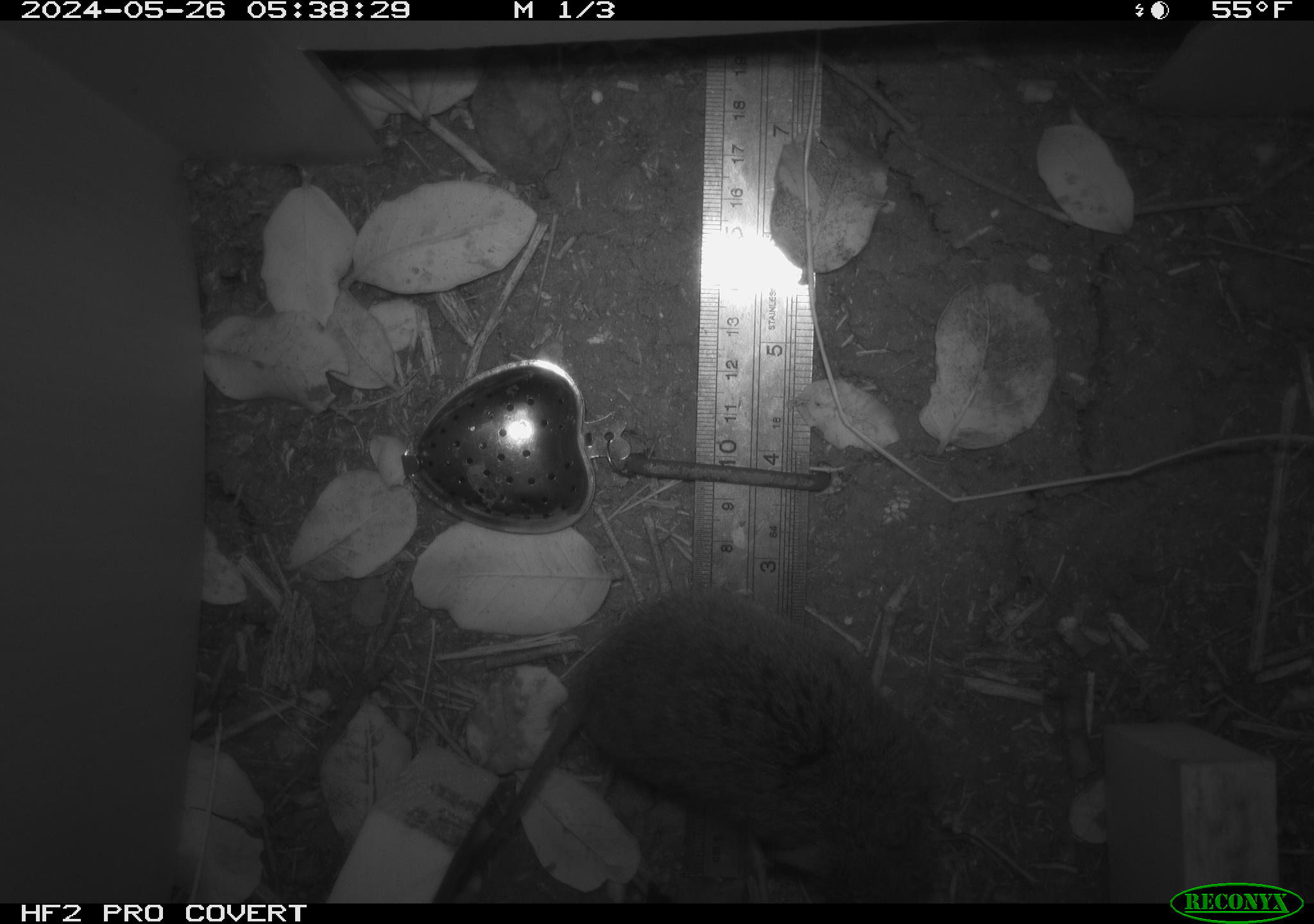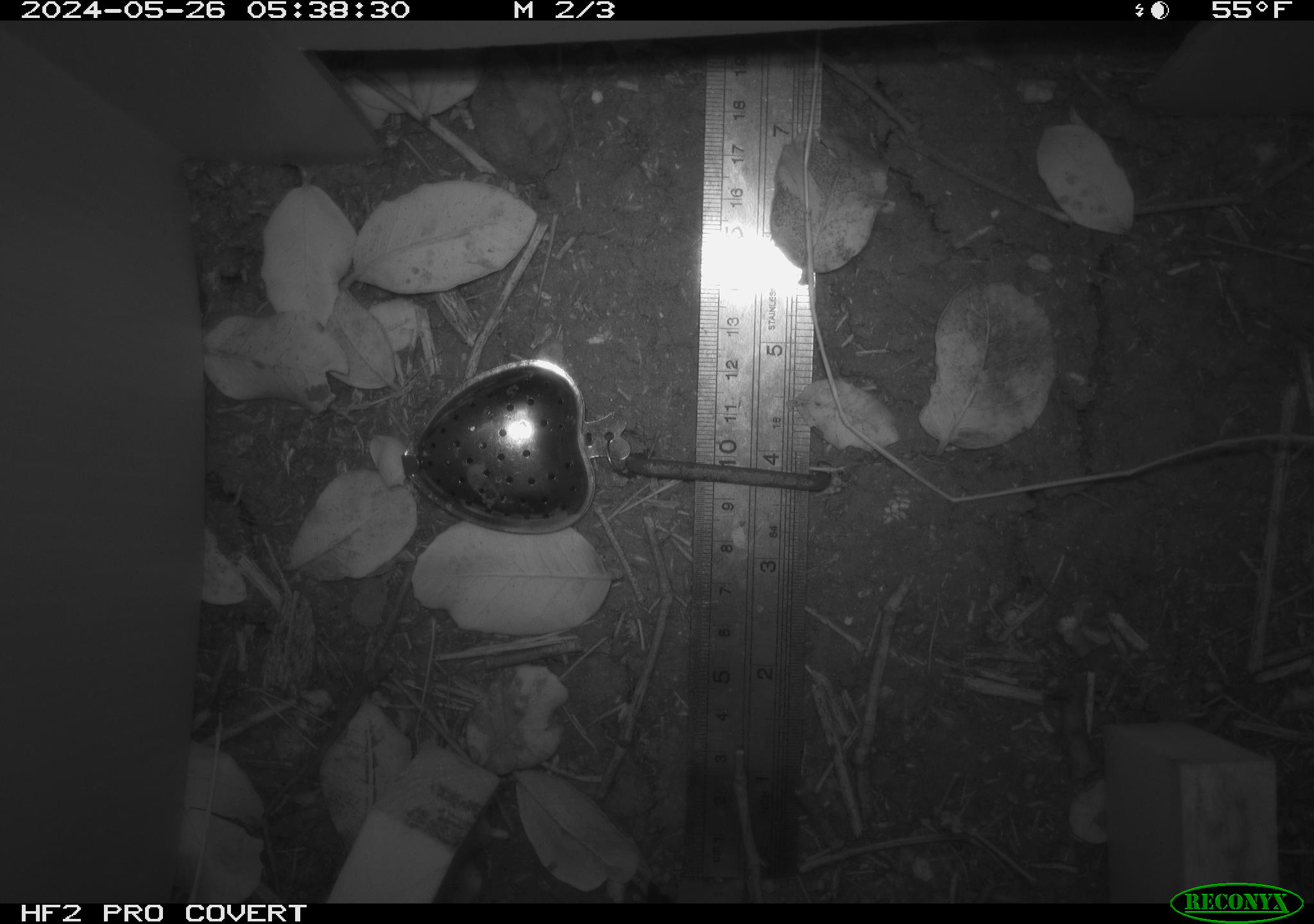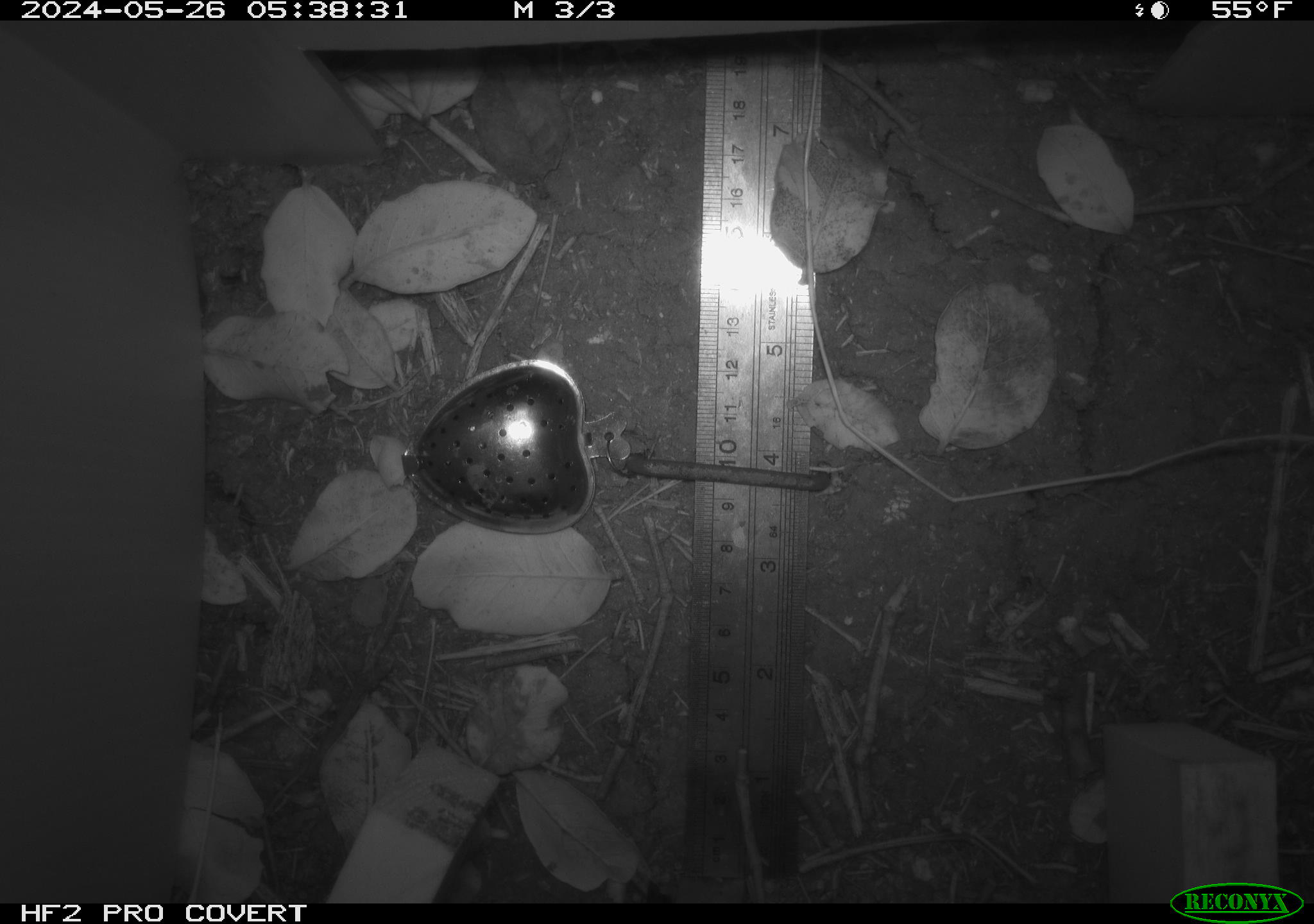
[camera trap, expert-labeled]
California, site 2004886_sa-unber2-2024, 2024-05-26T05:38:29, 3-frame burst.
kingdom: Animalia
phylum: Chordata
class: Mammalia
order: Rodentia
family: Cricetidae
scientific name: Arvicolinae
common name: voles, lemmings, and muskrats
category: arvicolinae subfamily